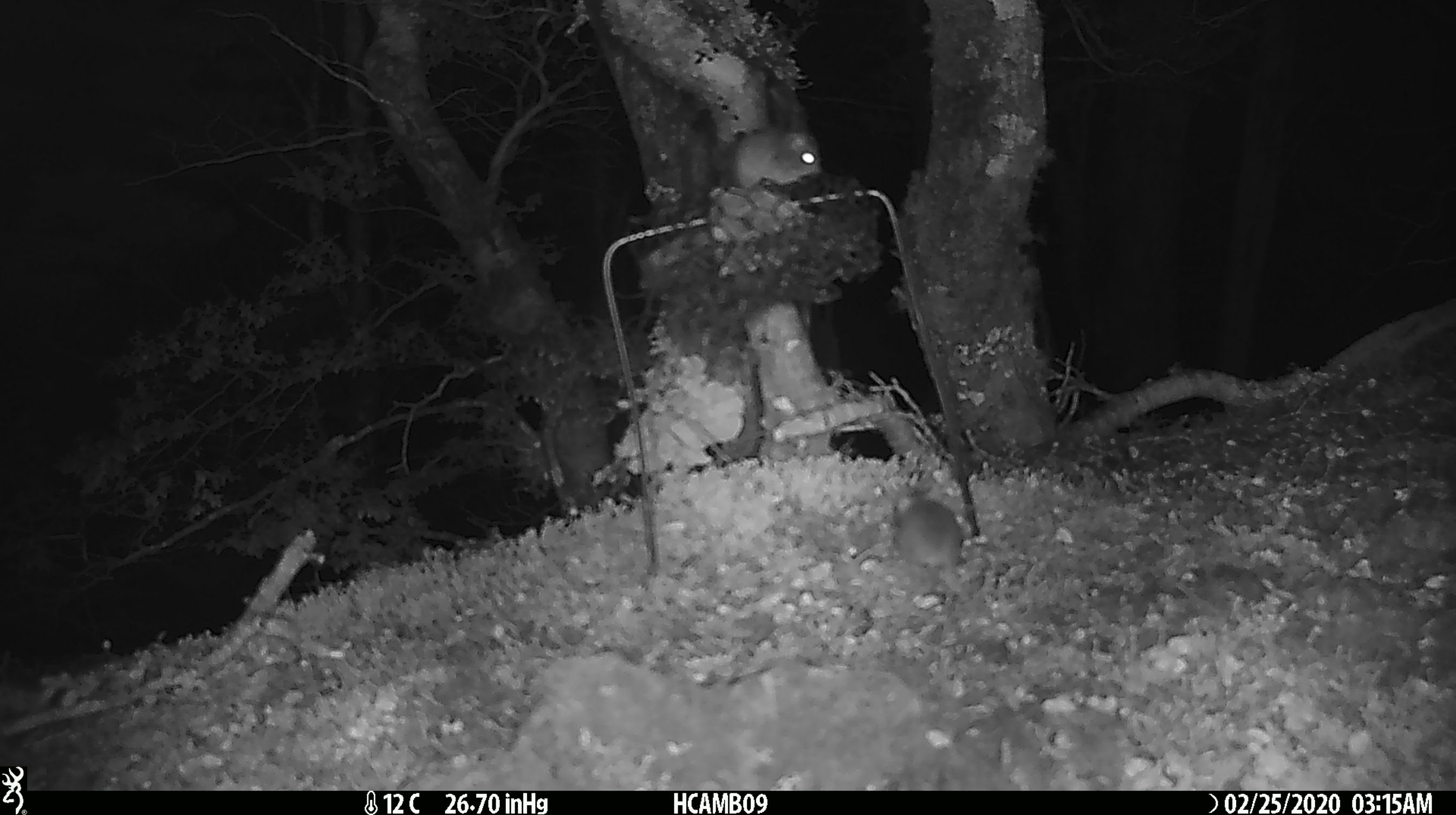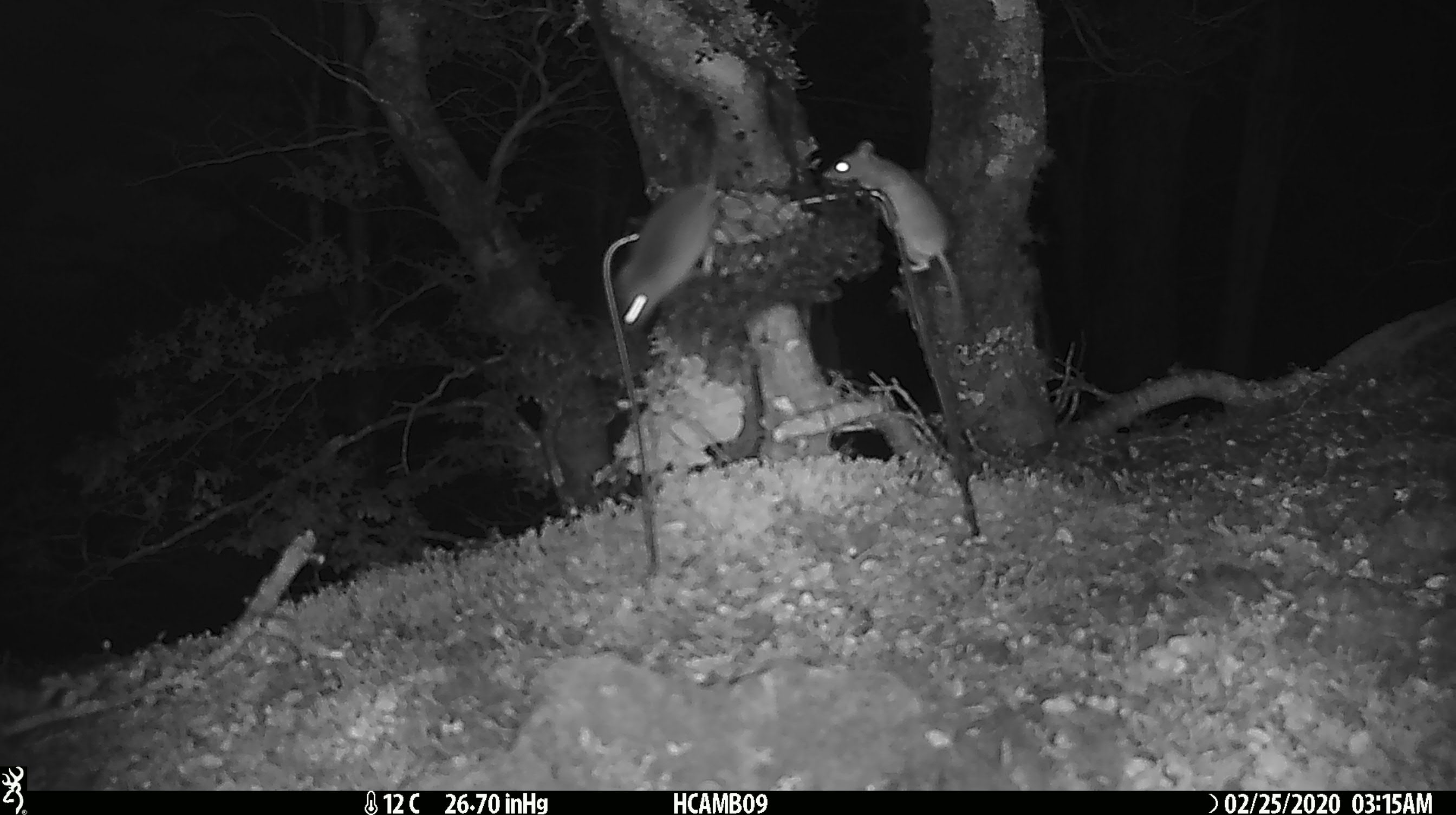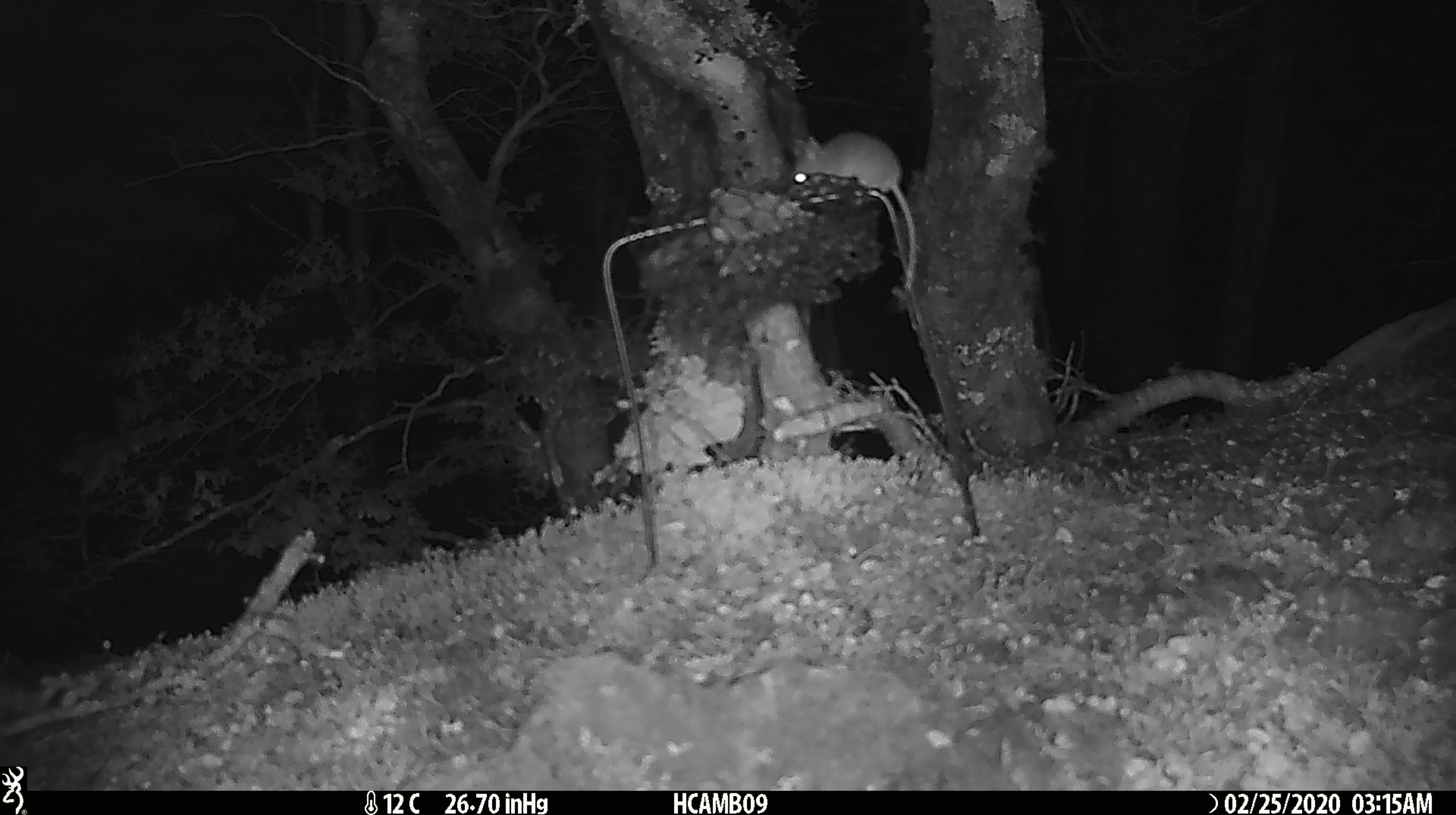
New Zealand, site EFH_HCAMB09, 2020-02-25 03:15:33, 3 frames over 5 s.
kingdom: Animalia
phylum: Chordata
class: Mammalia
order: Rodentia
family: Muridae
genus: Mus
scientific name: Mus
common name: mouse